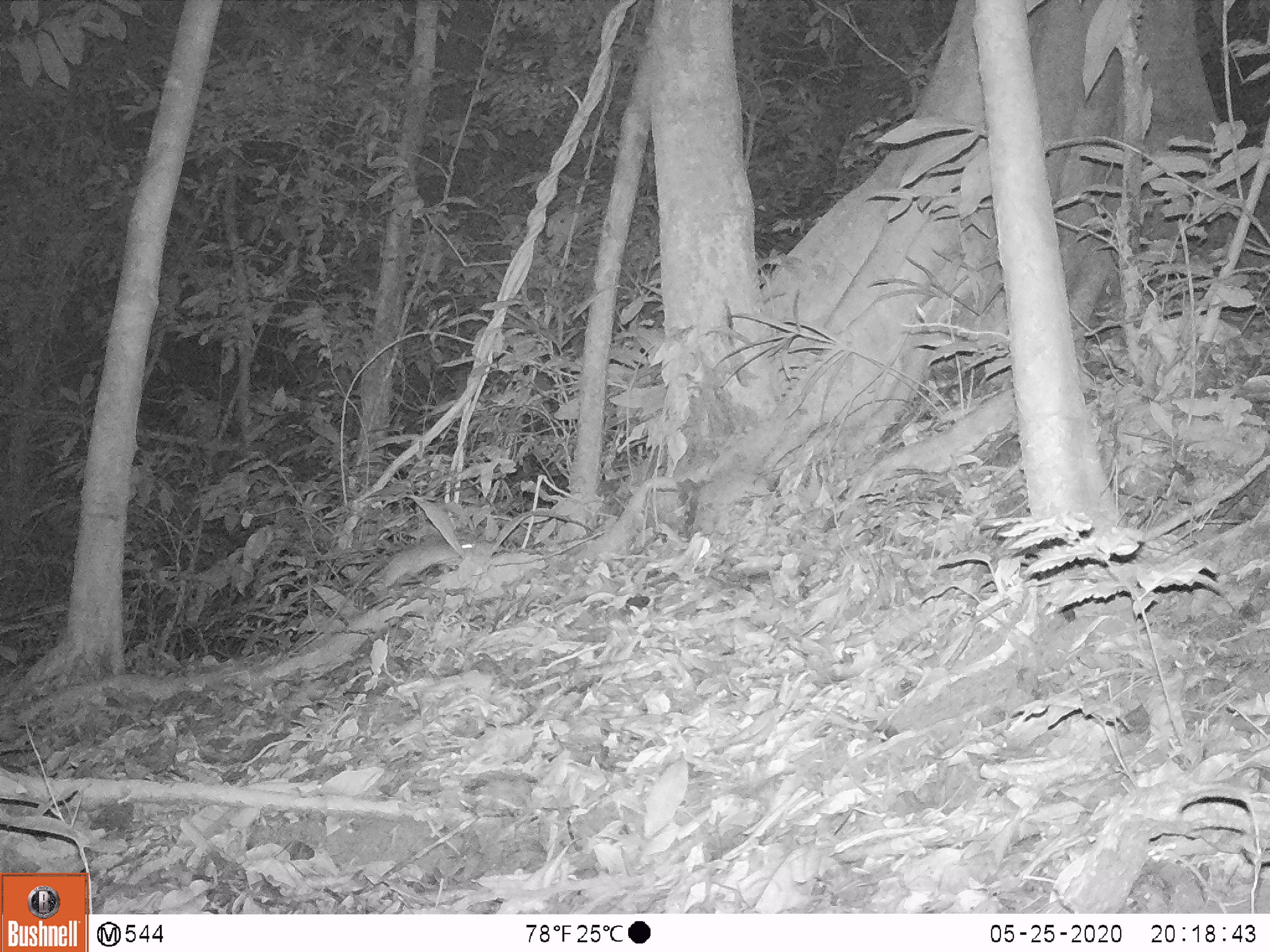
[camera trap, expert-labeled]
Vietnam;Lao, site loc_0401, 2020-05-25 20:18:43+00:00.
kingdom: Animalia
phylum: Chordata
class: Mammalia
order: Rodentia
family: Muridae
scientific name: Muridae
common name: old-world mice and rats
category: unidentified murid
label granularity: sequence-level